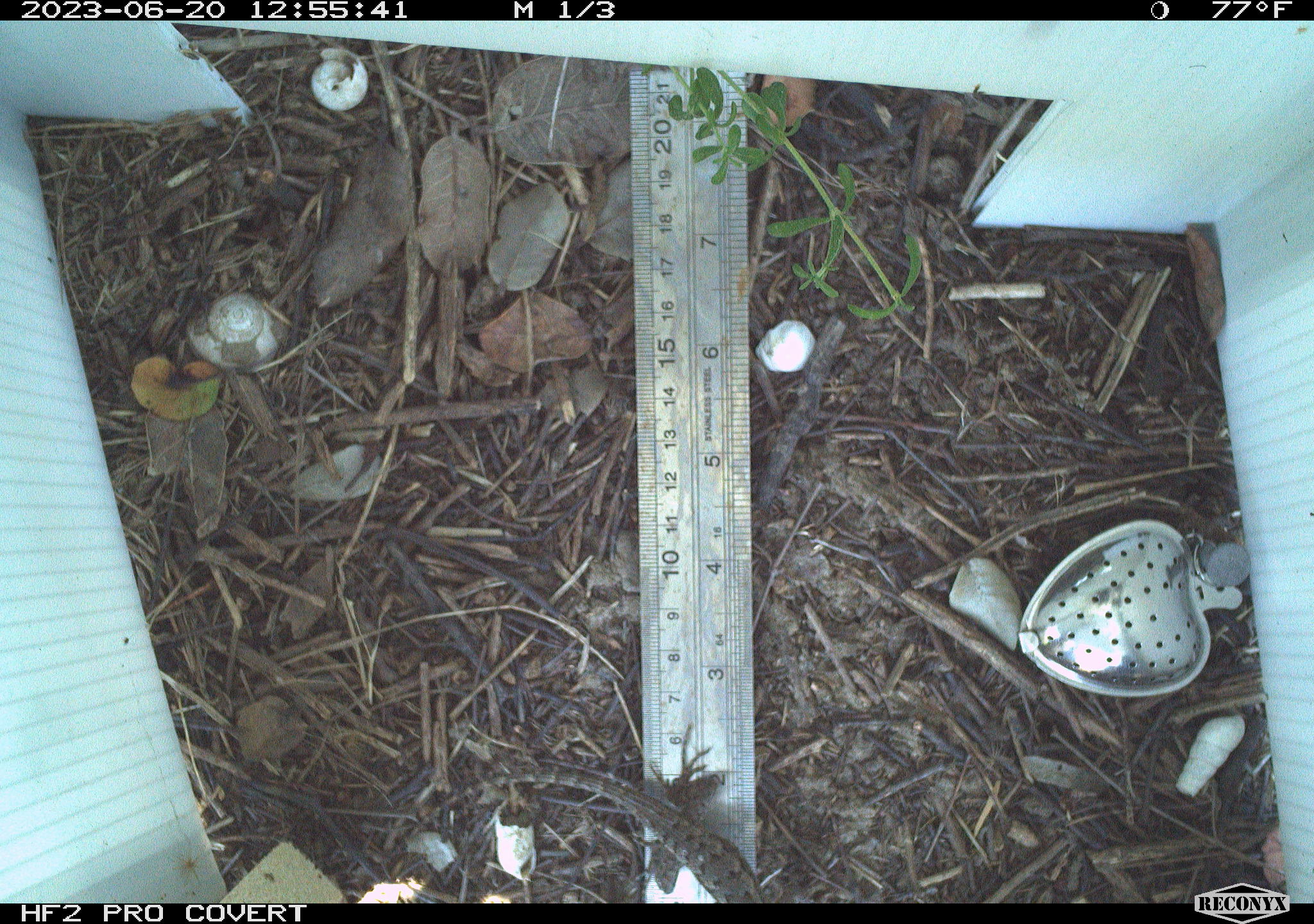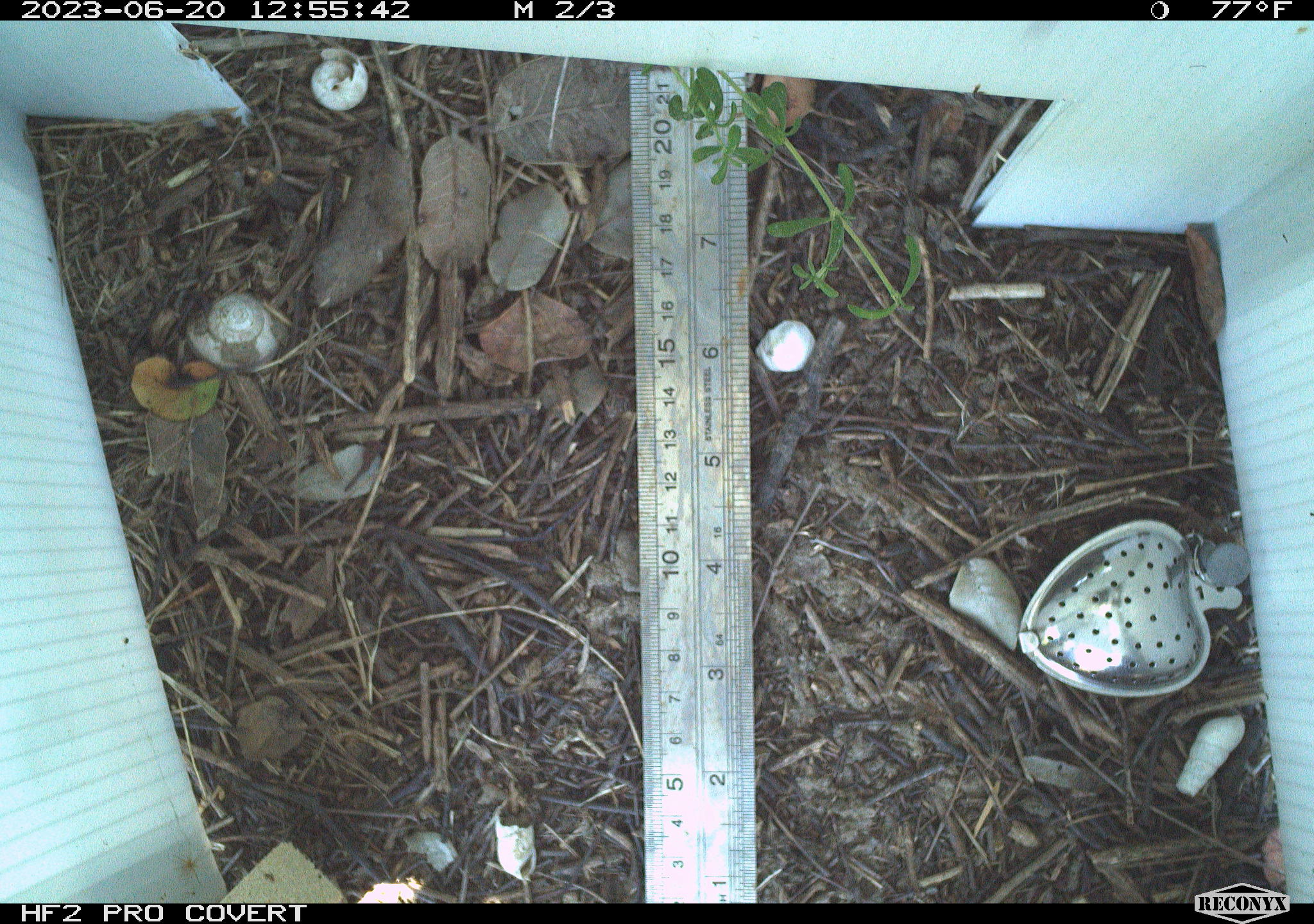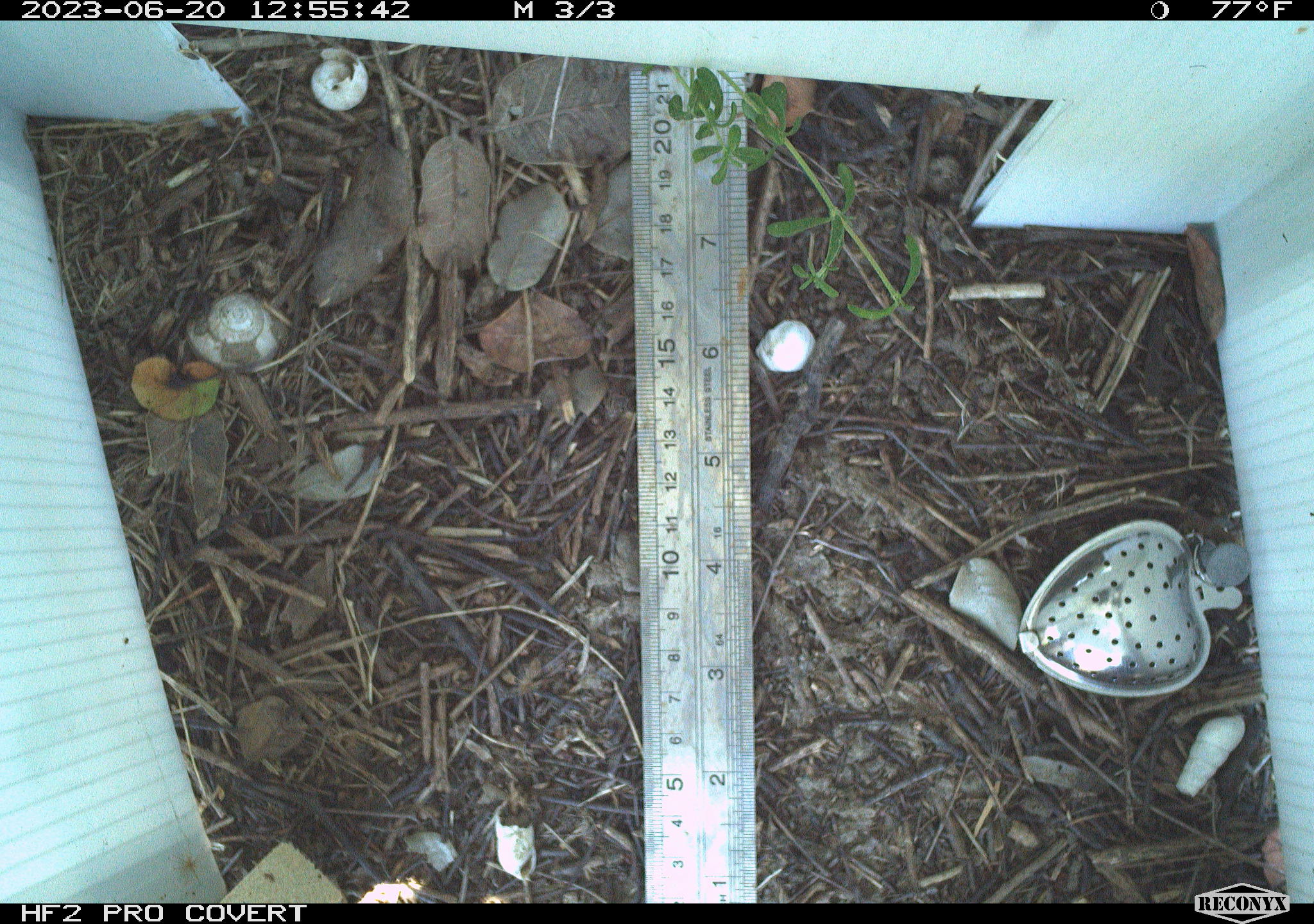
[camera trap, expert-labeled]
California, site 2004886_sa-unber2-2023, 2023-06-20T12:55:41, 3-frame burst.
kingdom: Animalia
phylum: Chordata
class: Reptilia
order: Squamata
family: Phrynosomatidae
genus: Sceloporus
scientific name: Sceloporus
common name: spiny lizards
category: sceloporus species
Sceloporus species (spiny lizards) (Sceloporus).